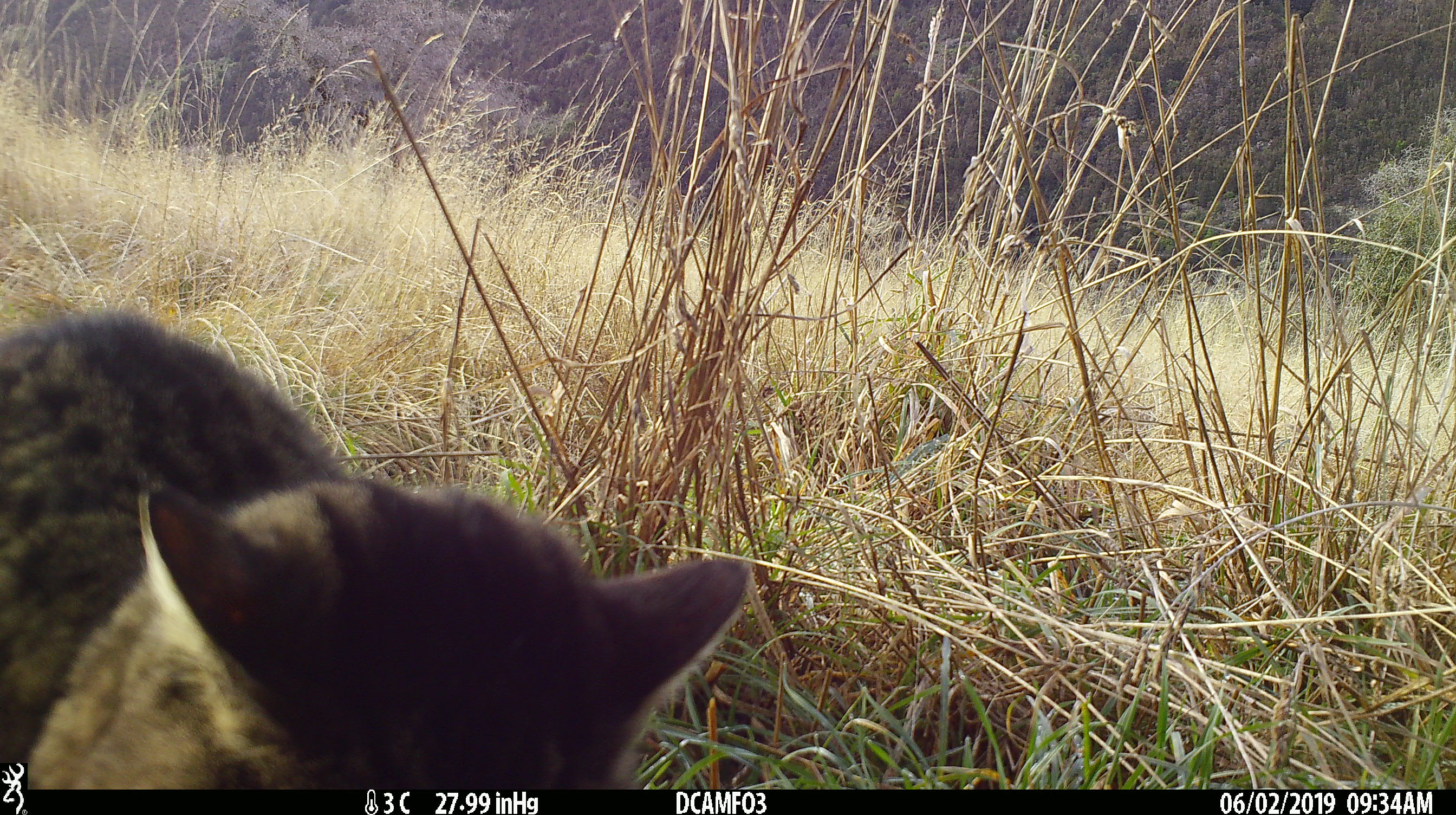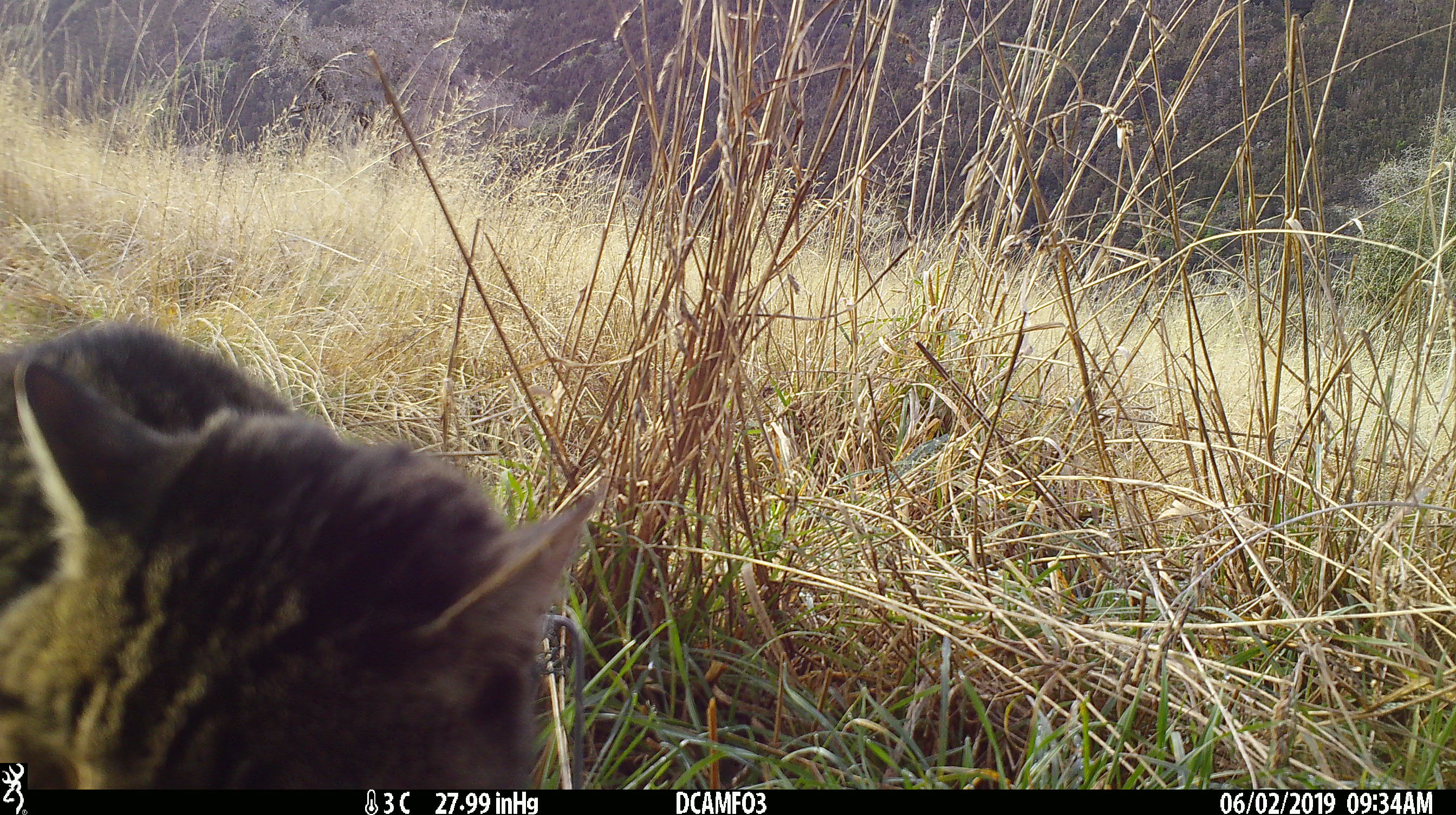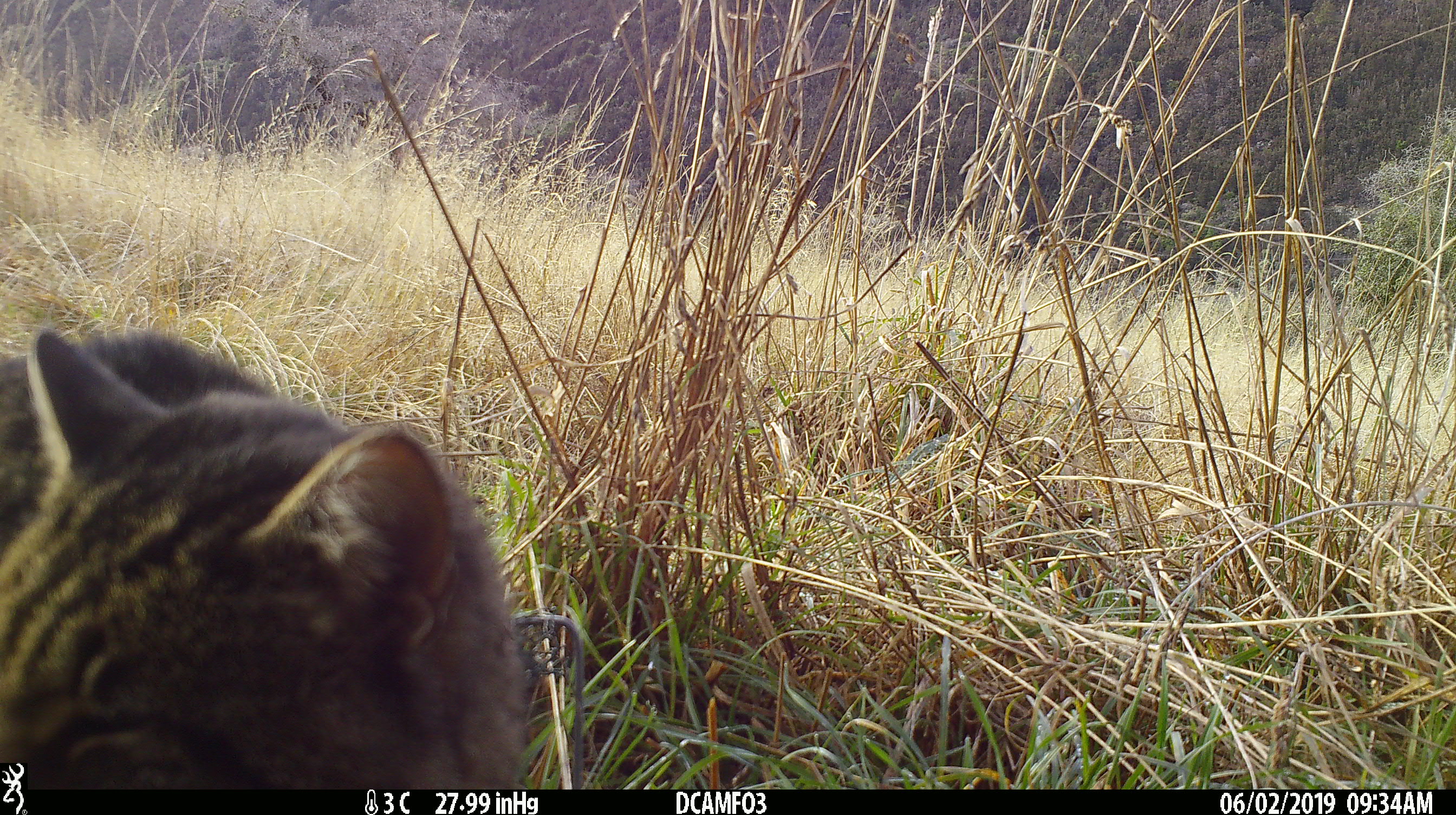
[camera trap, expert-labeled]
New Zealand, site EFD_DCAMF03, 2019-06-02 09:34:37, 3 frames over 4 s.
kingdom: Animalia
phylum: Chordata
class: Mammalia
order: Carnivora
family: Felidae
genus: Felis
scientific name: Felis catus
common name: domestic cat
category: cat